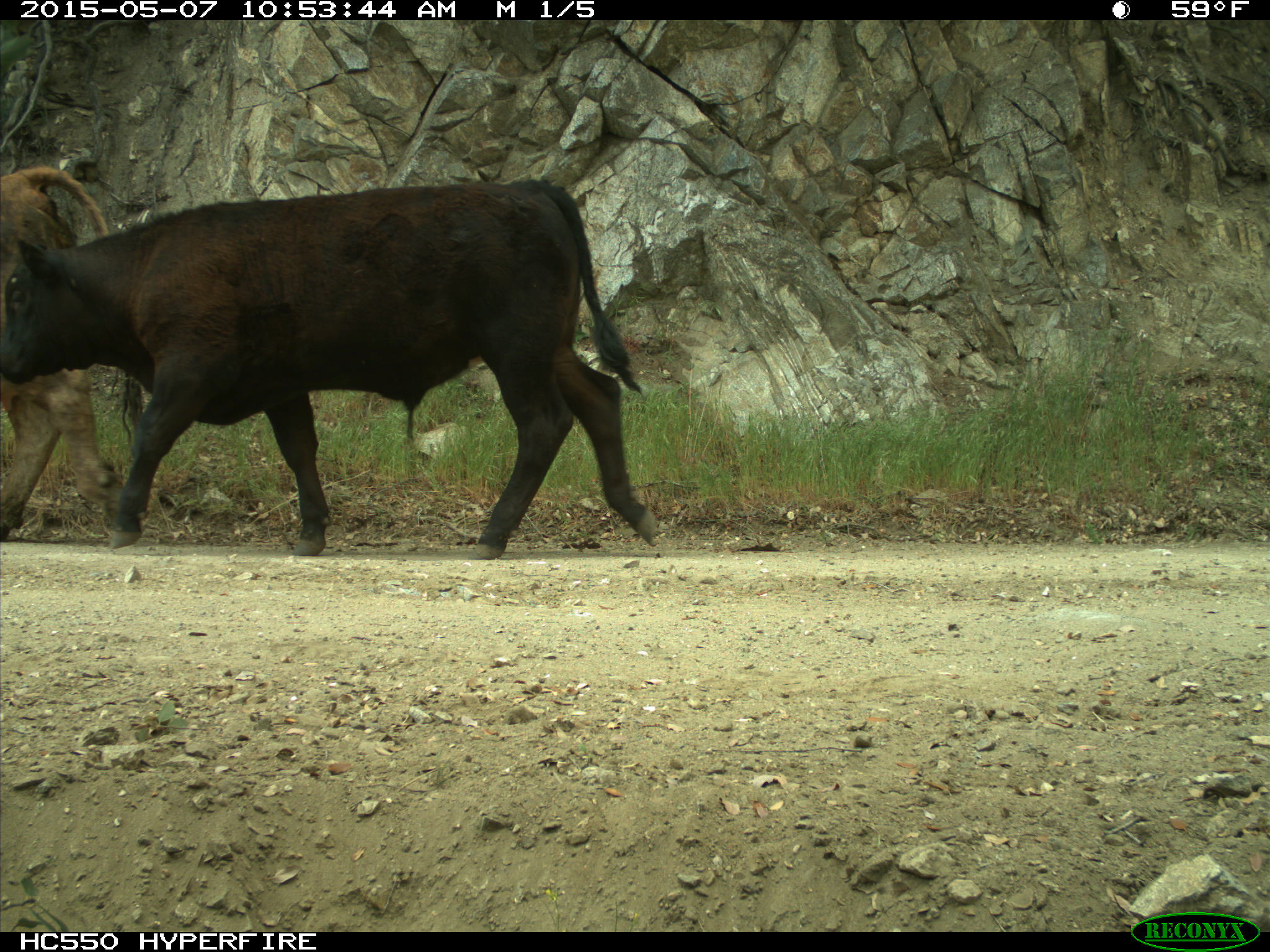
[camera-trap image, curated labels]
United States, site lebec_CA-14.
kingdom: Animalia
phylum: Chordata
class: Mammalia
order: Artiodactyla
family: Bovidae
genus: Bos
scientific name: Bos taurus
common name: domestic cow